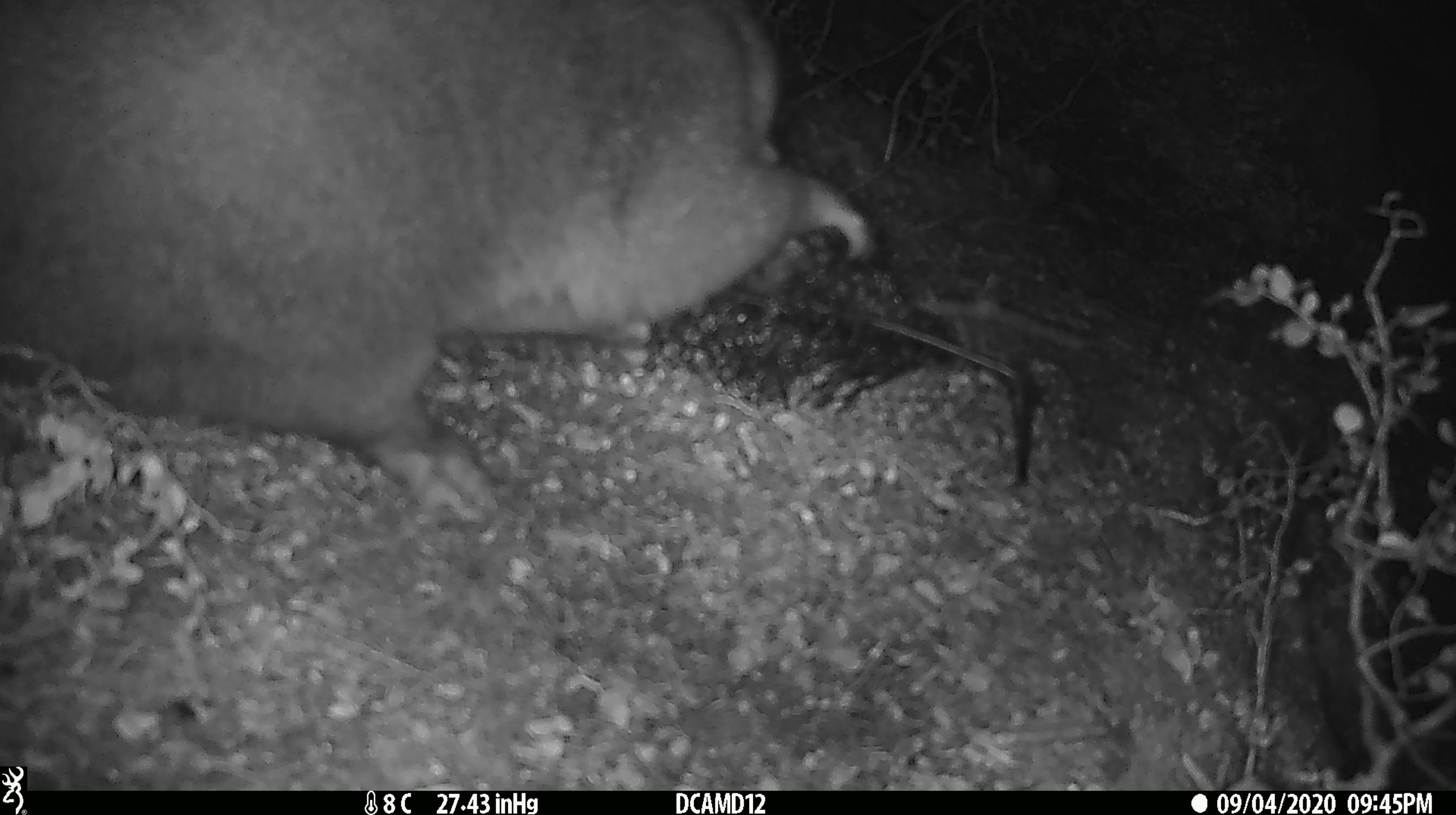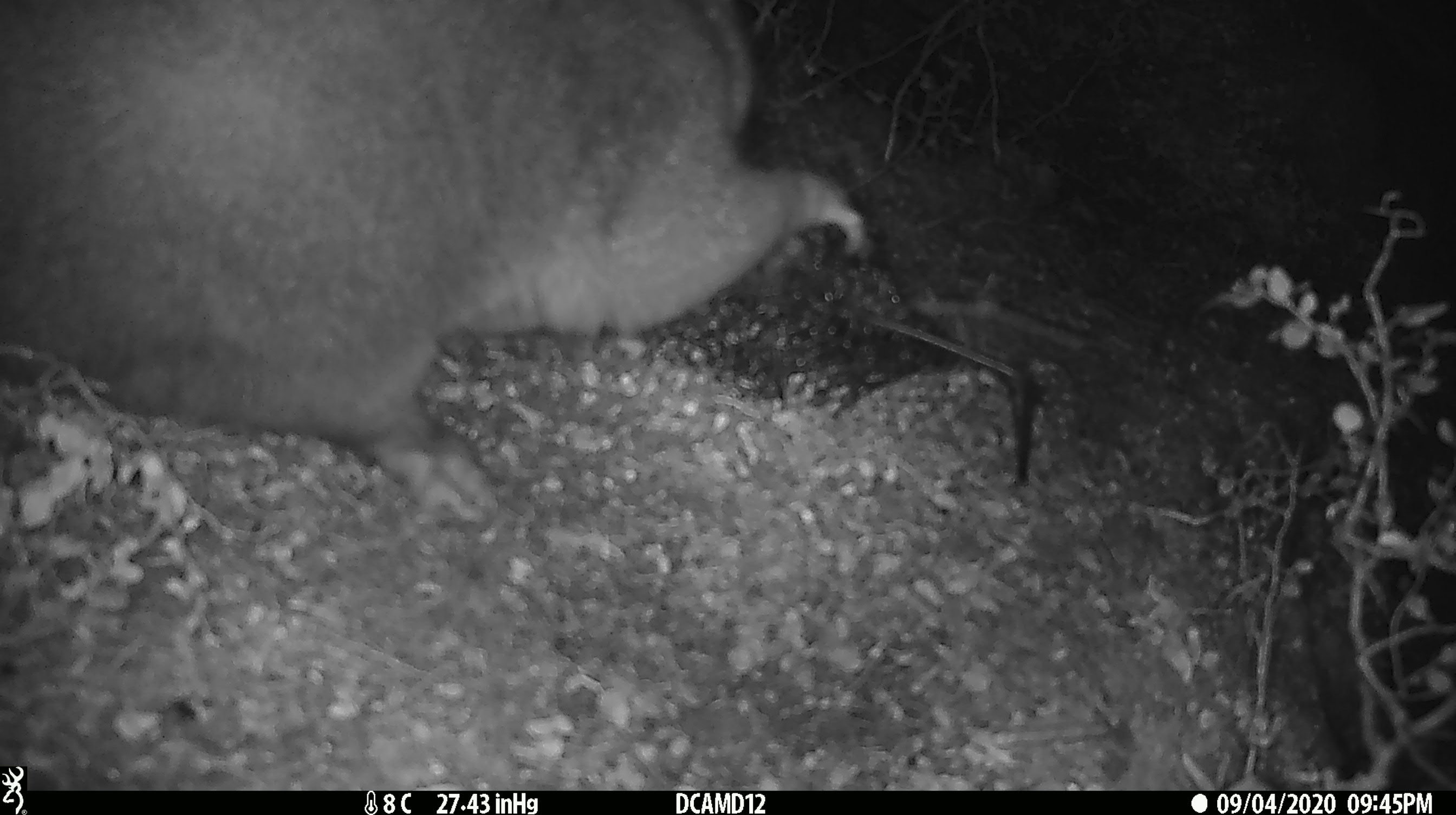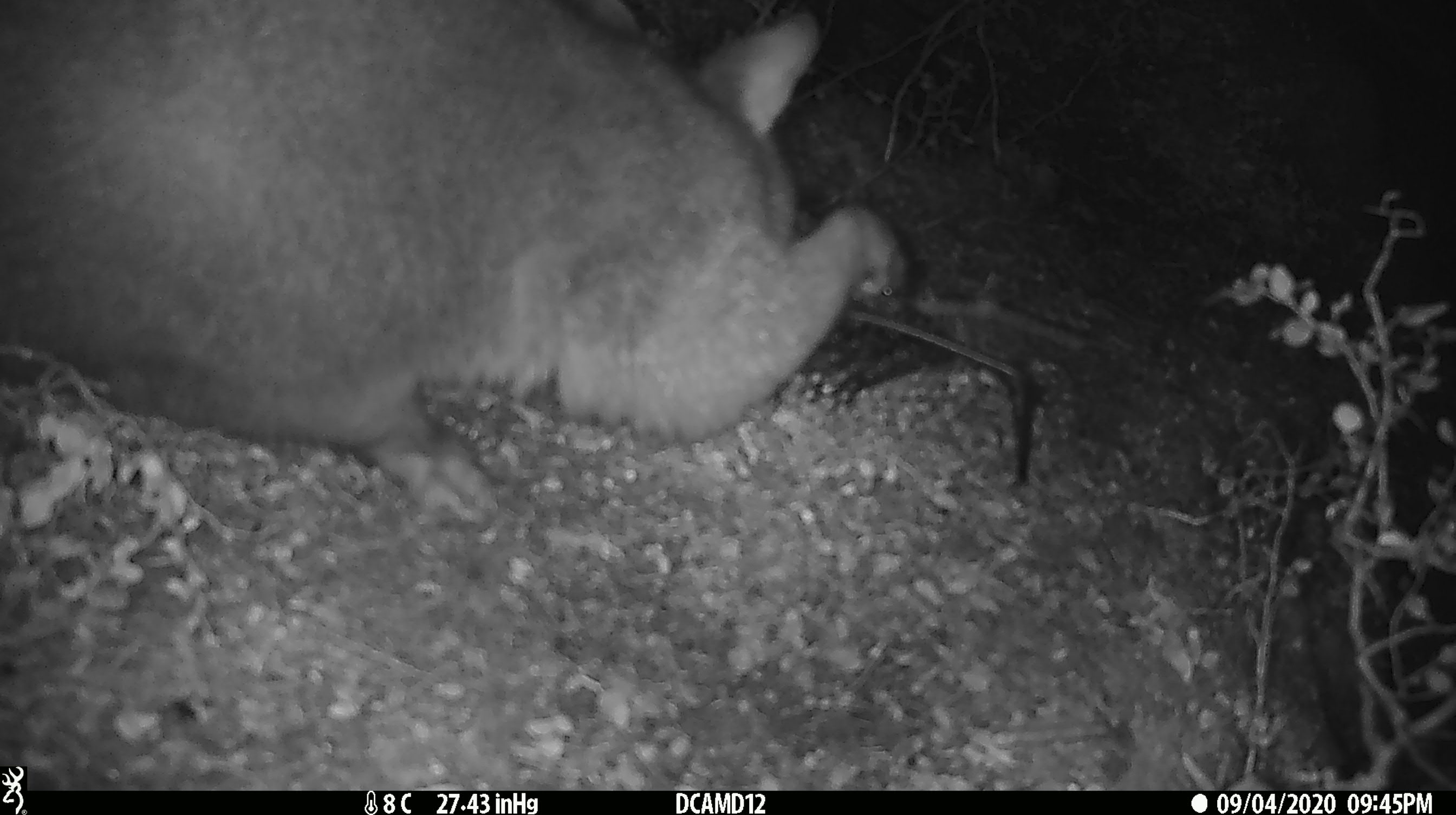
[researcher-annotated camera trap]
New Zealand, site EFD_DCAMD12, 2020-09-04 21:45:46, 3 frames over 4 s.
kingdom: Animalia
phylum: Chordata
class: Mammalia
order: Diprotodontia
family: Phalangeridae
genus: Trichosurus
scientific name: Trichosurus vulpecula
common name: common brushtail possum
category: possum